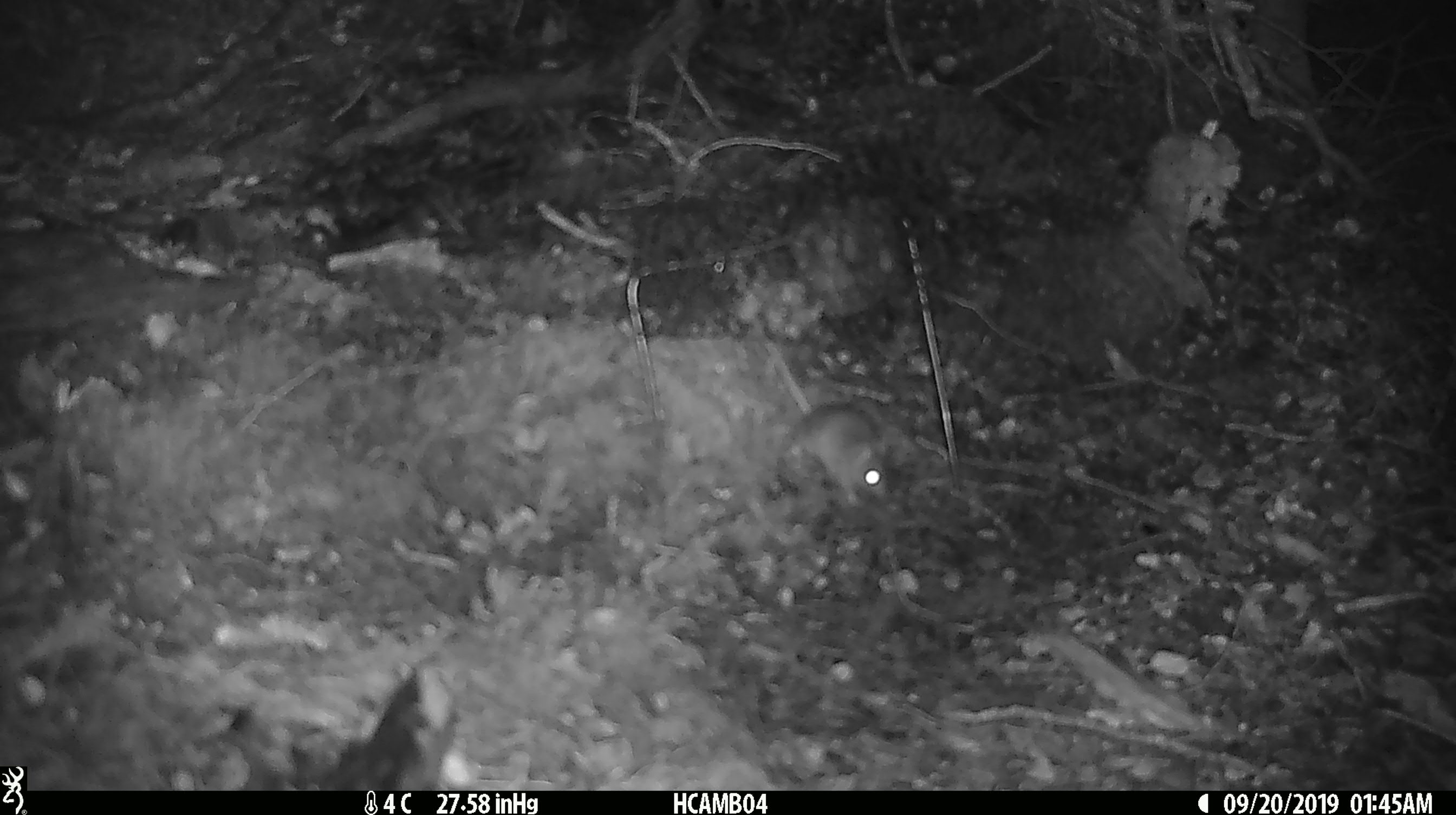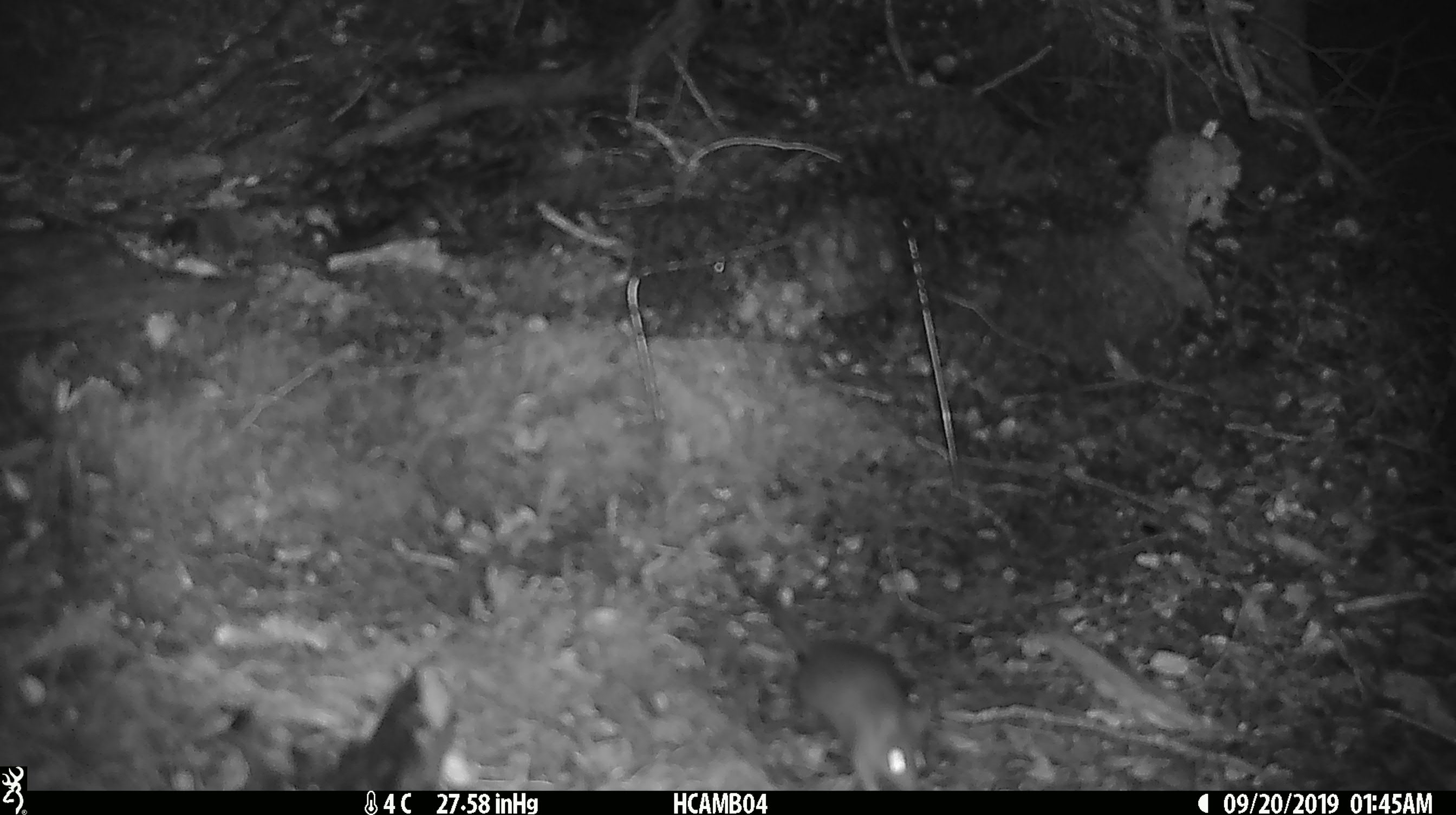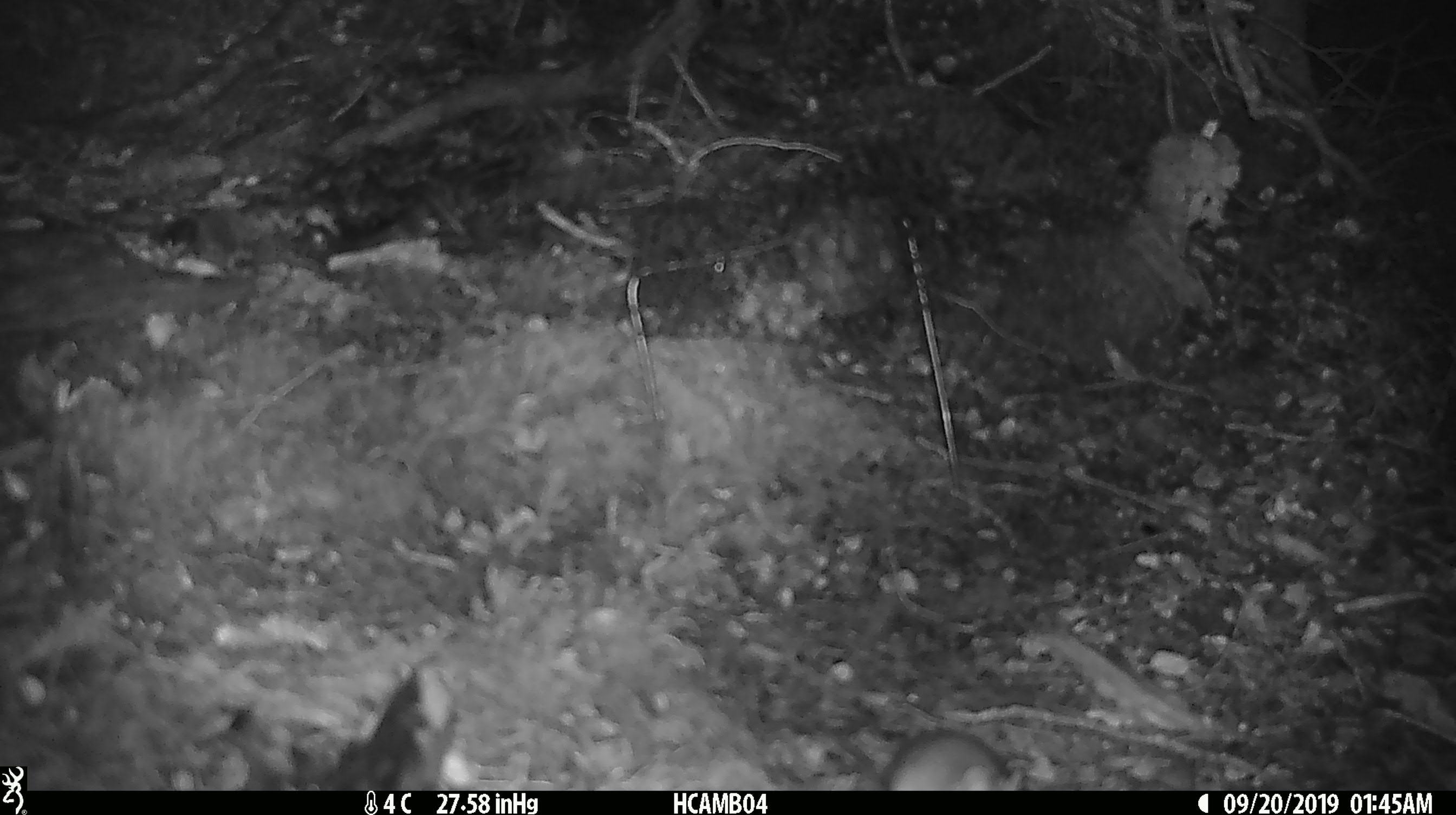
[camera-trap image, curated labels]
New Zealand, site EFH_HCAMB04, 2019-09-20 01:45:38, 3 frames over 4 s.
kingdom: Animalia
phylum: Chordata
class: Mammalia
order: Rodentia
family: Muridae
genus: Mus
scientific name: Mus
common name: mouse